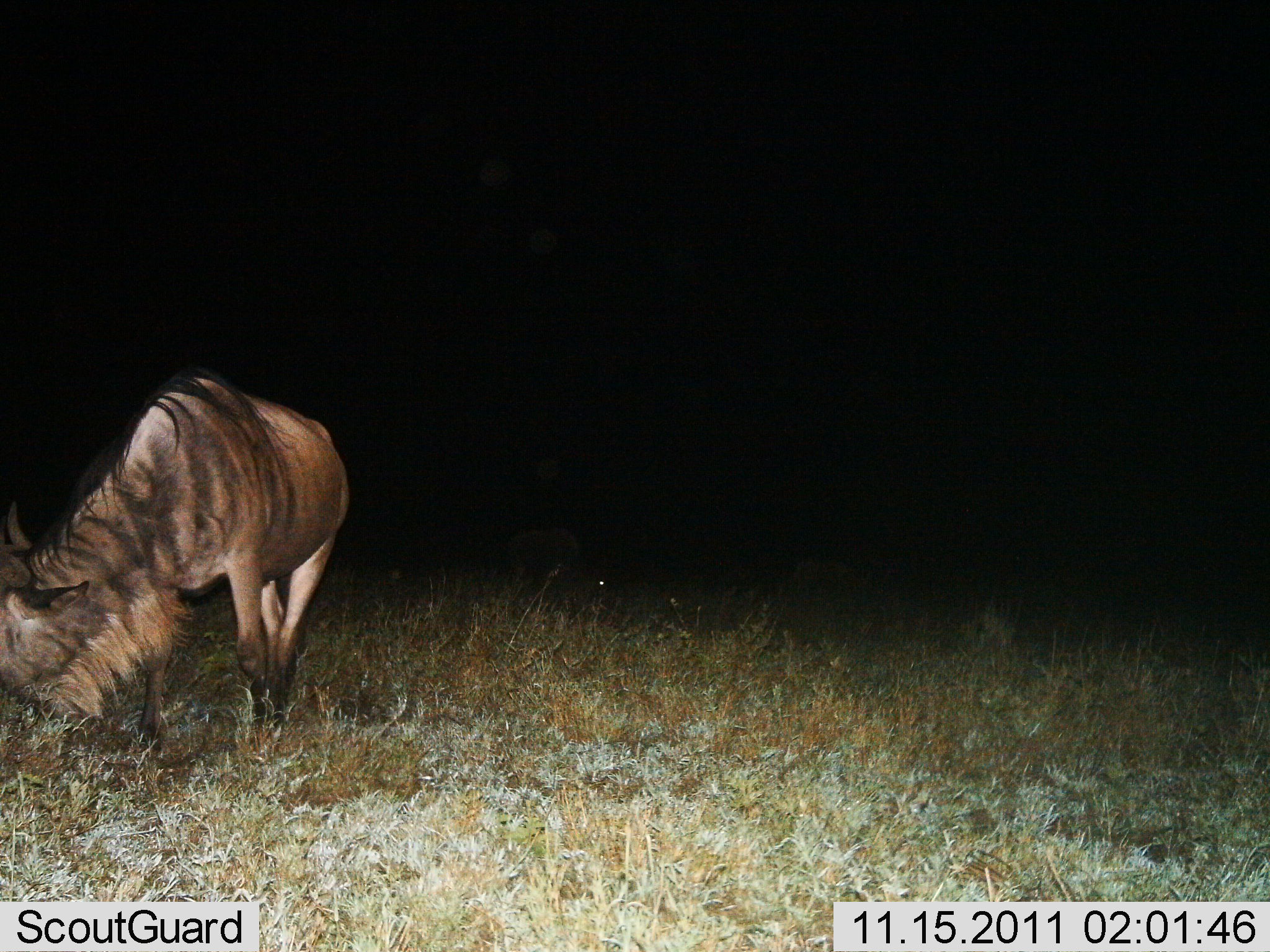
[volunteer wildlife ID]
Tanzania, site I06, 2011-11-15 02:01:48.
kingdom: Animalia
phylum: Chordata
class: Mammalia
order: Artiodactyla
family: Bovidae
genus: Connochaetes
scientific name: Connochaetes taurinus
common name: blue wildebeest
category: wildebeest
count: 1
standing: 44%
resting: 0%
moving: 0%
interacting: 0%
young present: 0%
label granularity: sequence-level